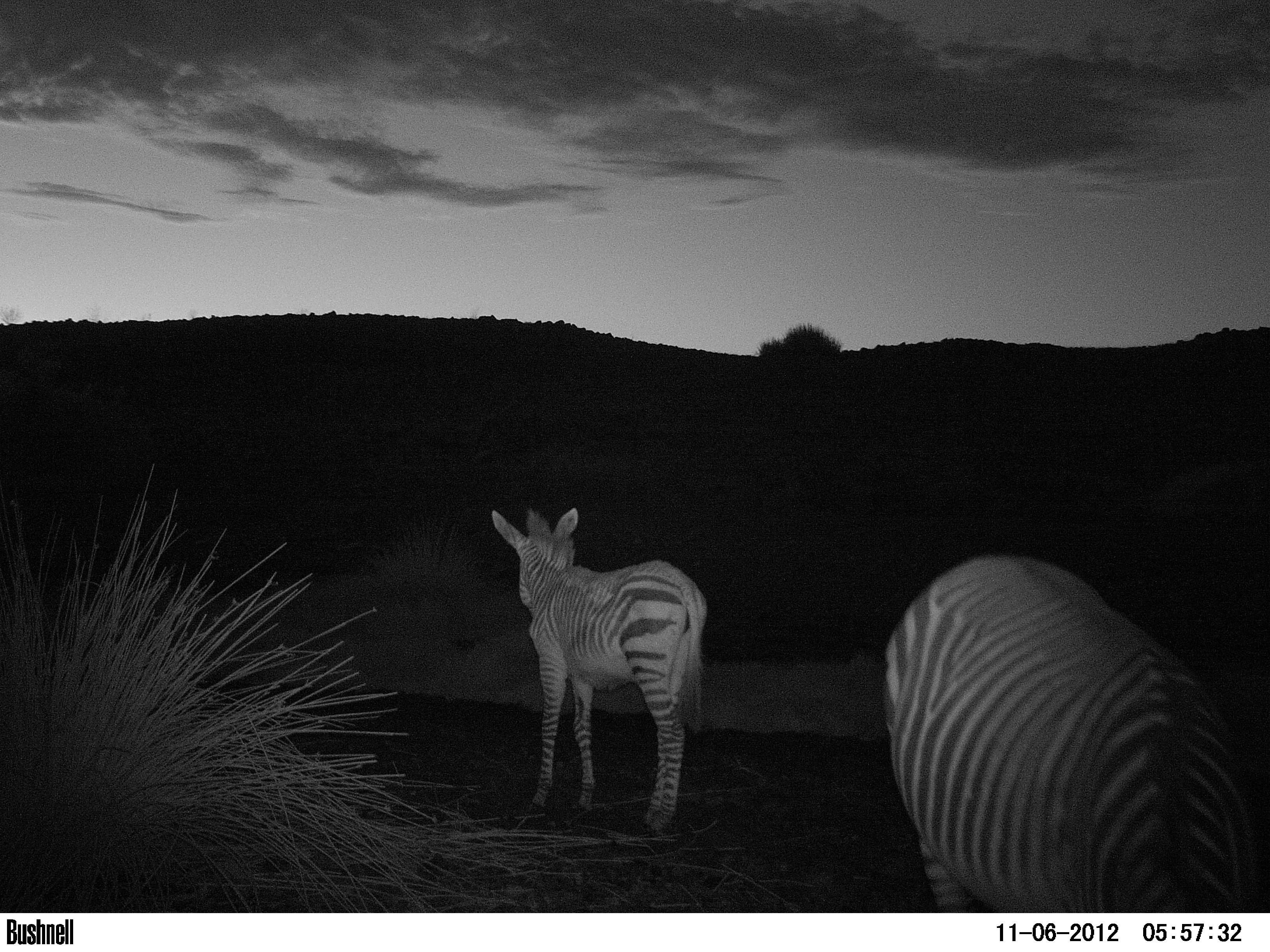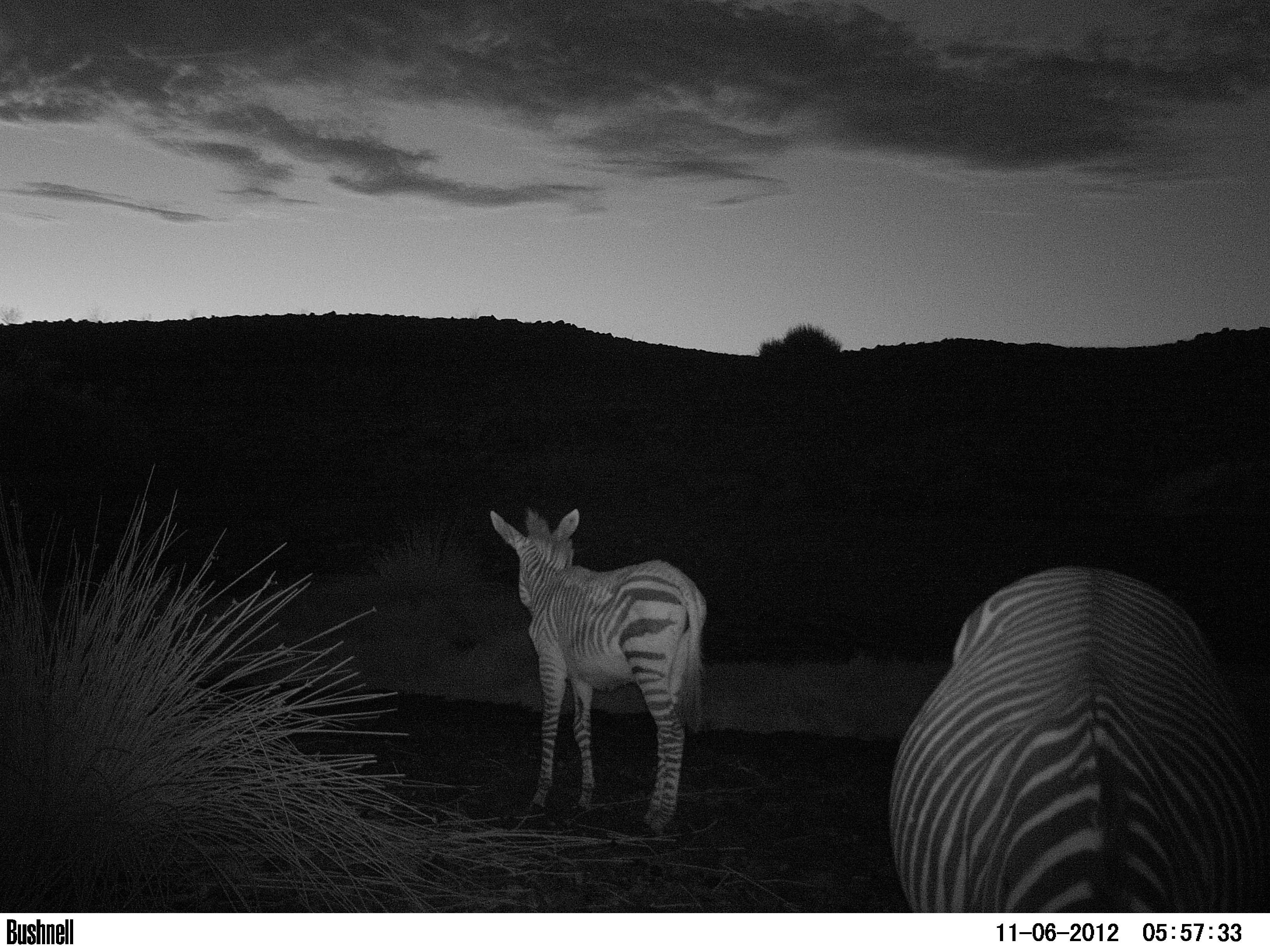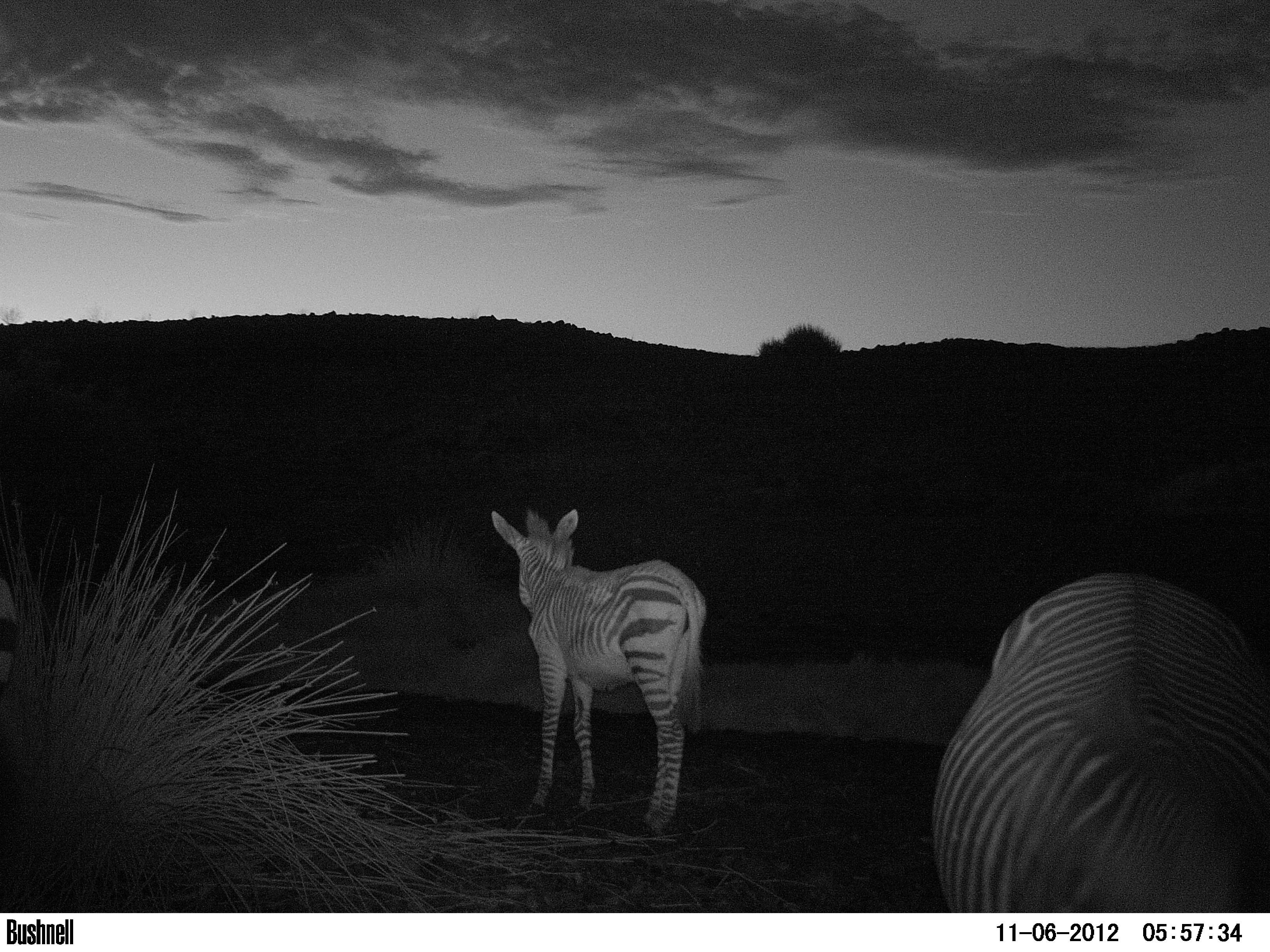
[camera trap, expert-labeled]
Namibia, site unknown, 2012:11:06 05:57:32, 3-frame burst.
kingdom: Animalia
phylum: Chordata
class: Mammalia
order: Perissodactyla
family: Equidae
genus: Equus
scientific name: Equus zebra hartmannae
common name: hartmann's mountain zebra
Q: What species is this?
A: Equus zebra hartmannae (hartmann's mountain zebra).